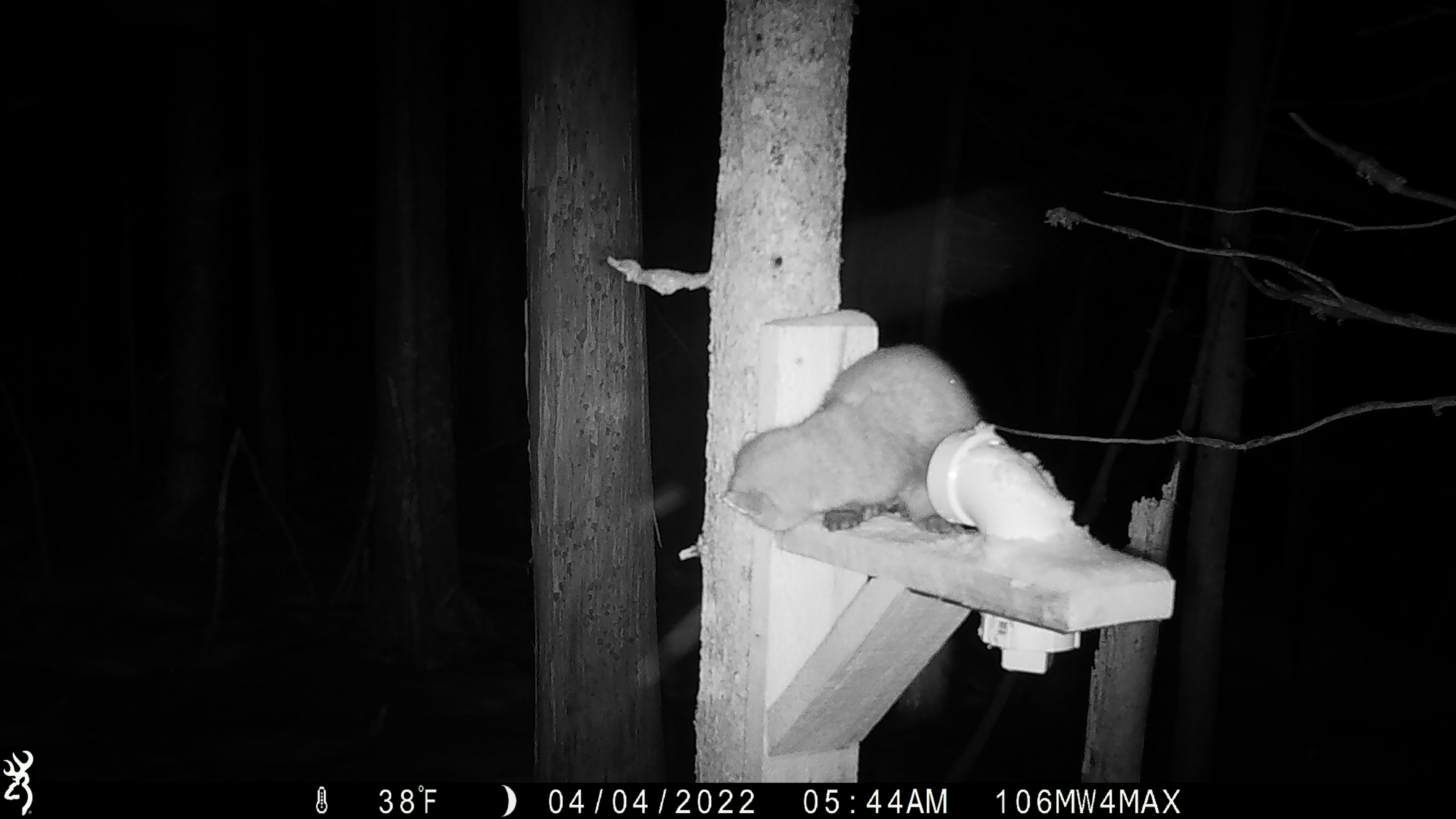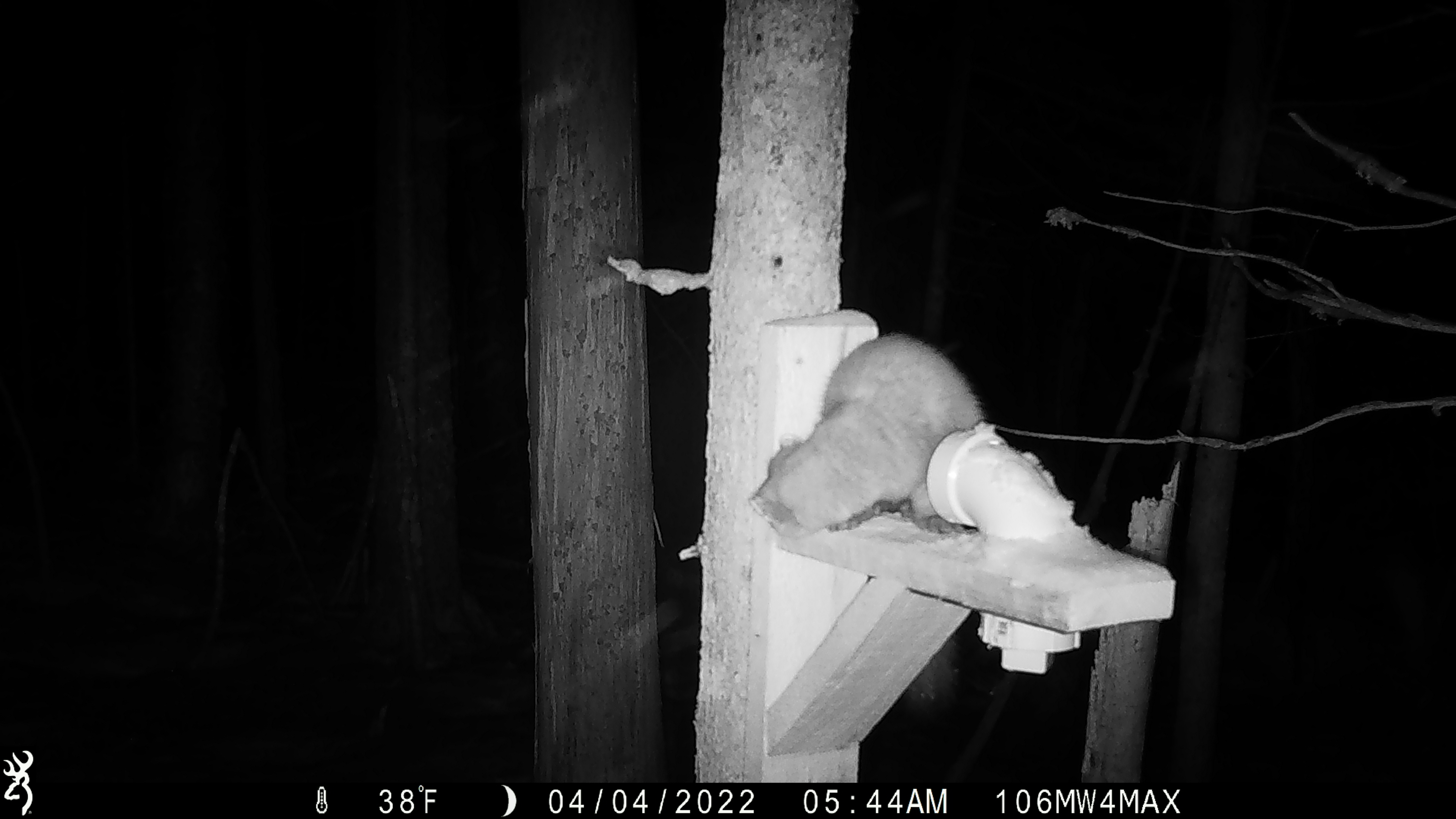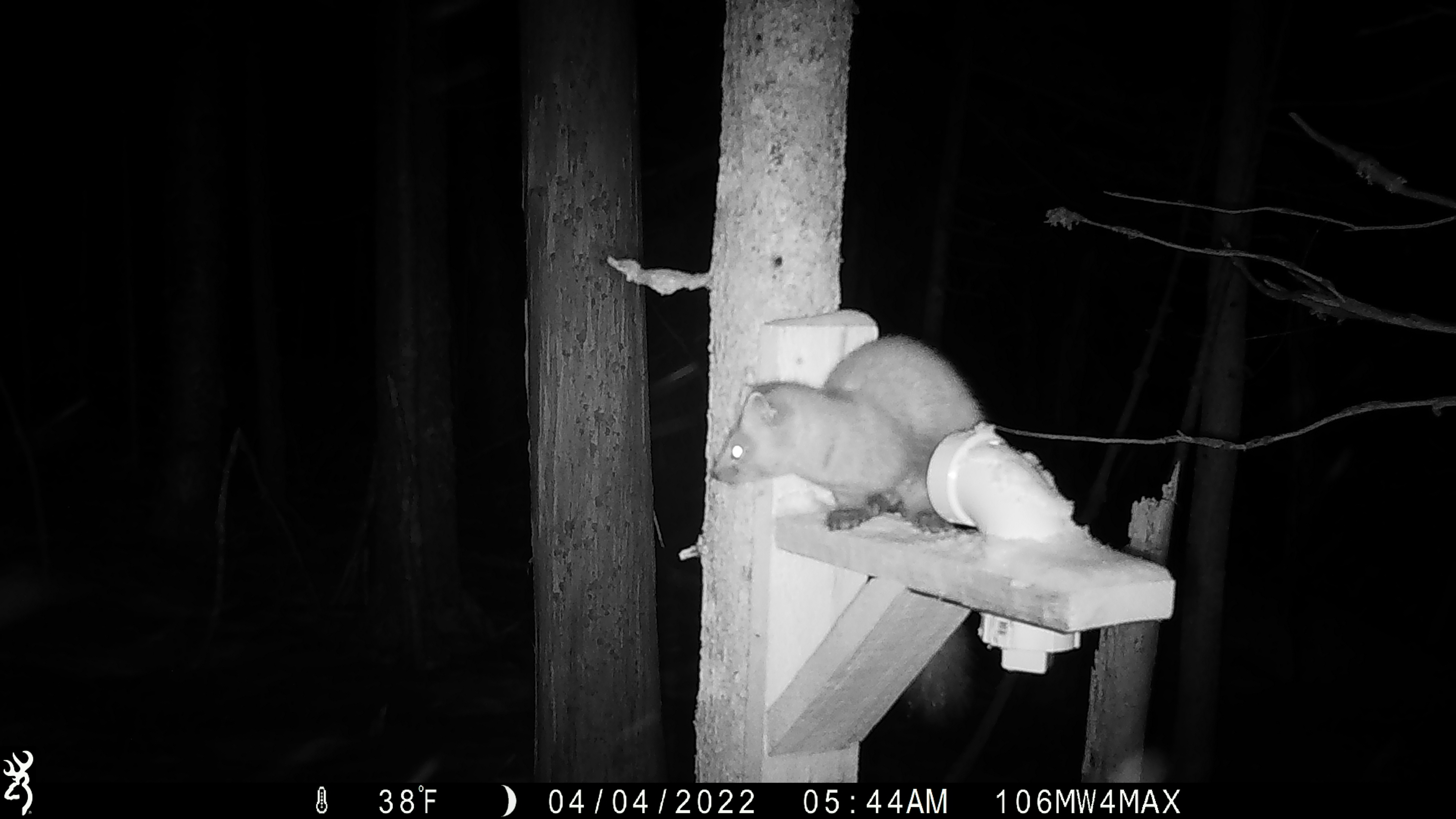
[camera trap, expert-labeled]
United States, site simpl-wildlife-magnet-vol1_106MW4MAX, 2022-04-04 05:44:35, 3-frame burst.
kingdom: Animalia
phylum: Chordata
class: Mammalia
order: Carnivora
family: Mustelidae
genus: Martes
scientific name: Martes americana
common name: american marten